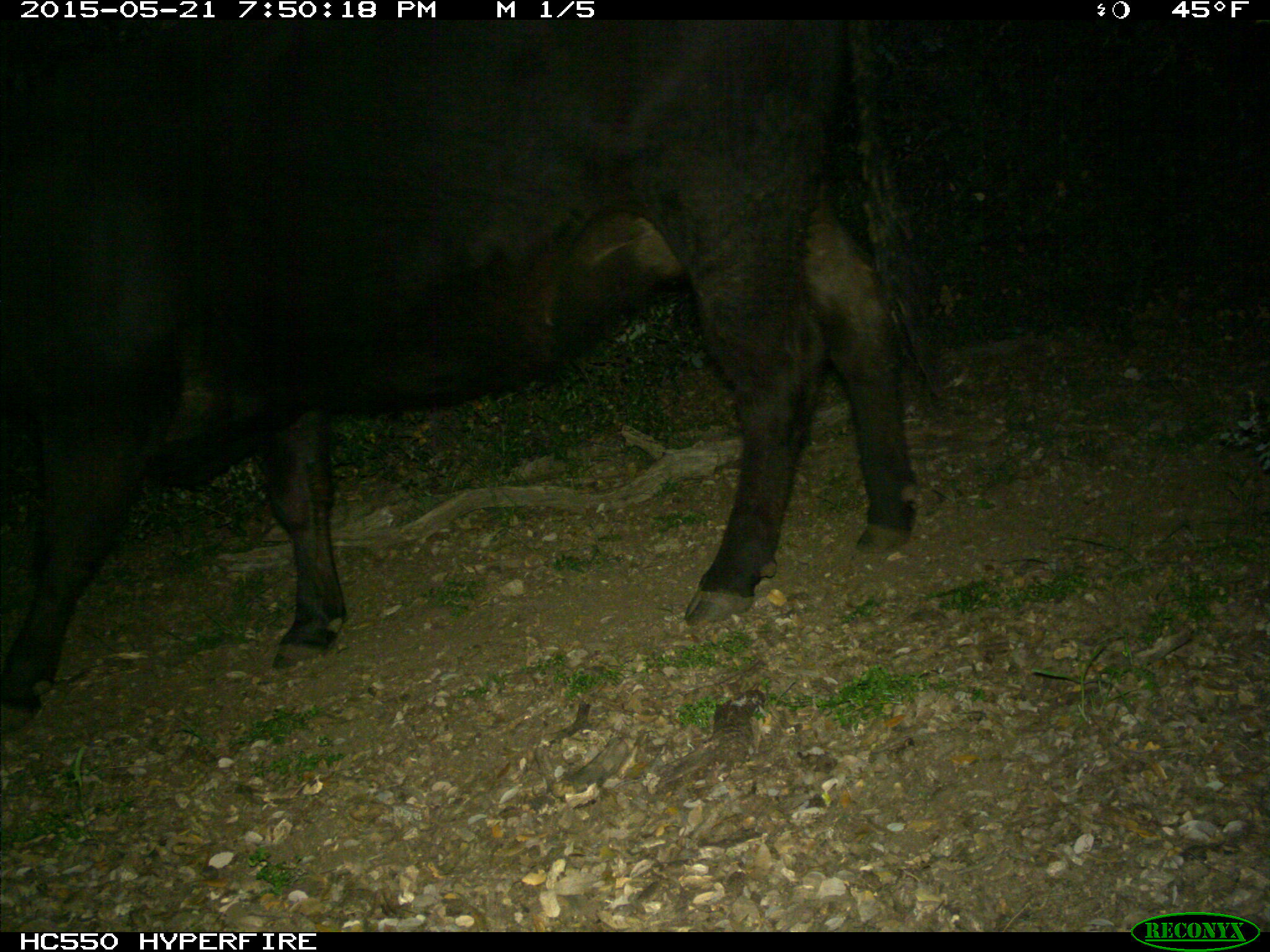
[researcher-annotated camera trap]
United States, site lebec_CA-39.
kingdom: Animalia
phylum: Chordata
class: Mammalia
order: Artiodactyla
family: Bovidae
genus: Bos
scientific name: Bos taurus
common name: domestic cow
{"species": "Bos taurus (domestic cow)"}